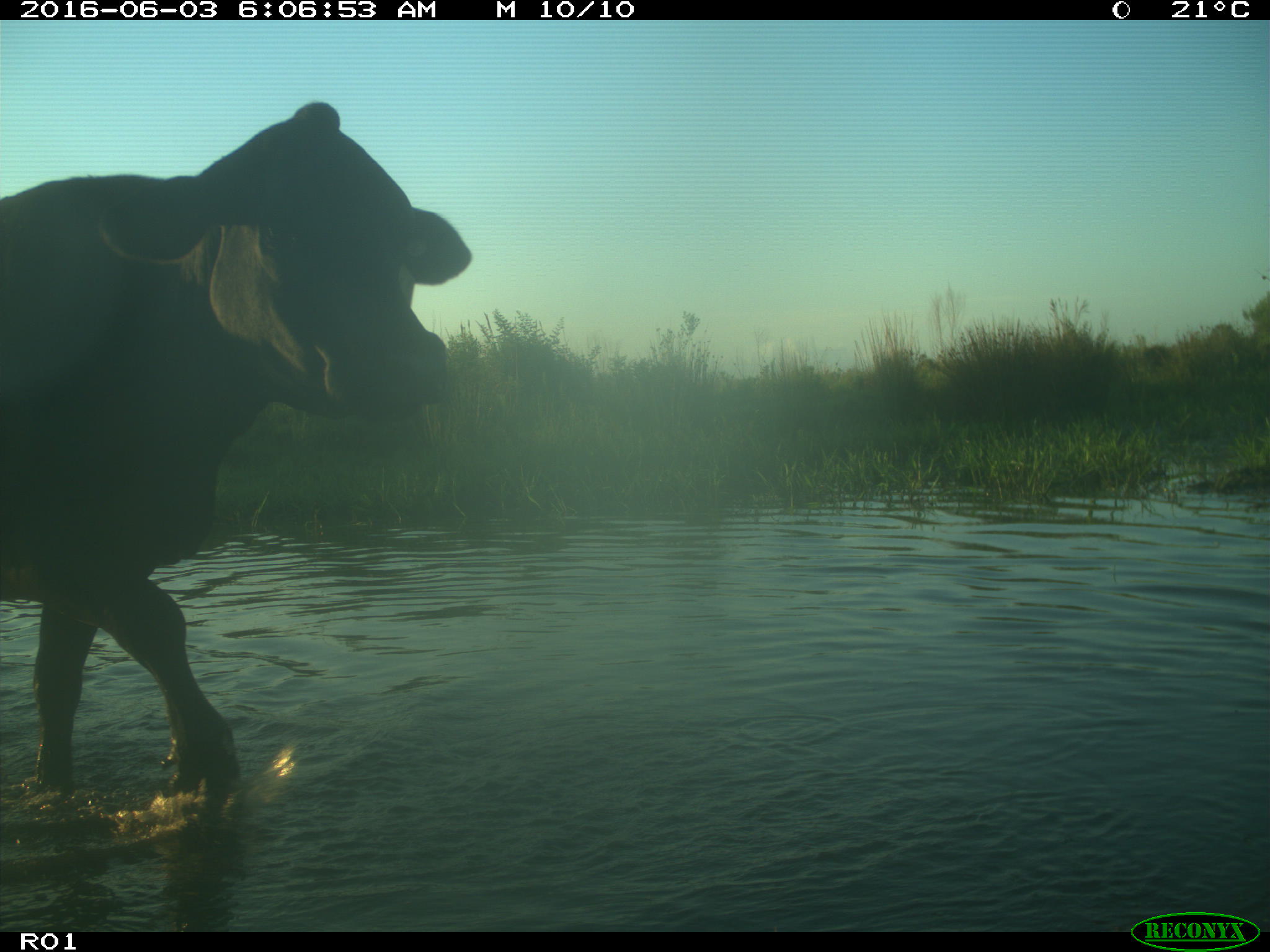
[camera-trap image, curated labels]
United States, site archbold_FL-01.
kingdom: Animalia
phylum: Chordata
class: Mammalia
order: Artiodactyla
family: Bovidae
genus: Bos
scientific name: Bos taurus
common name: domestic cow